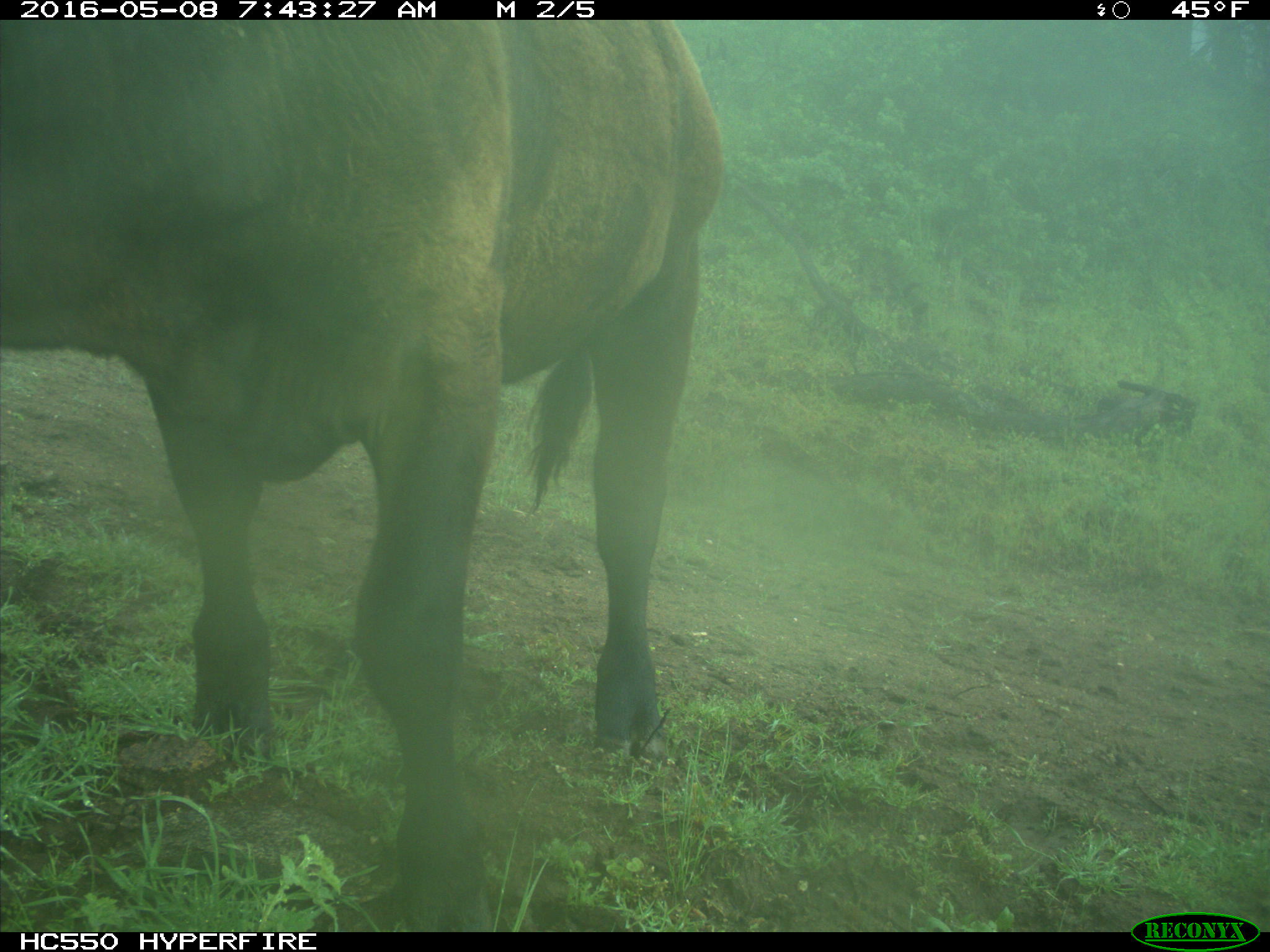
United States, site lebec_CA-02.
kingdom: Animalia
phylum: Chordata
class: Mammalia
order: Artiodactyla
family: Bovidae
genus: Bos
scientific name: Bos taurus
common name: domestic cow